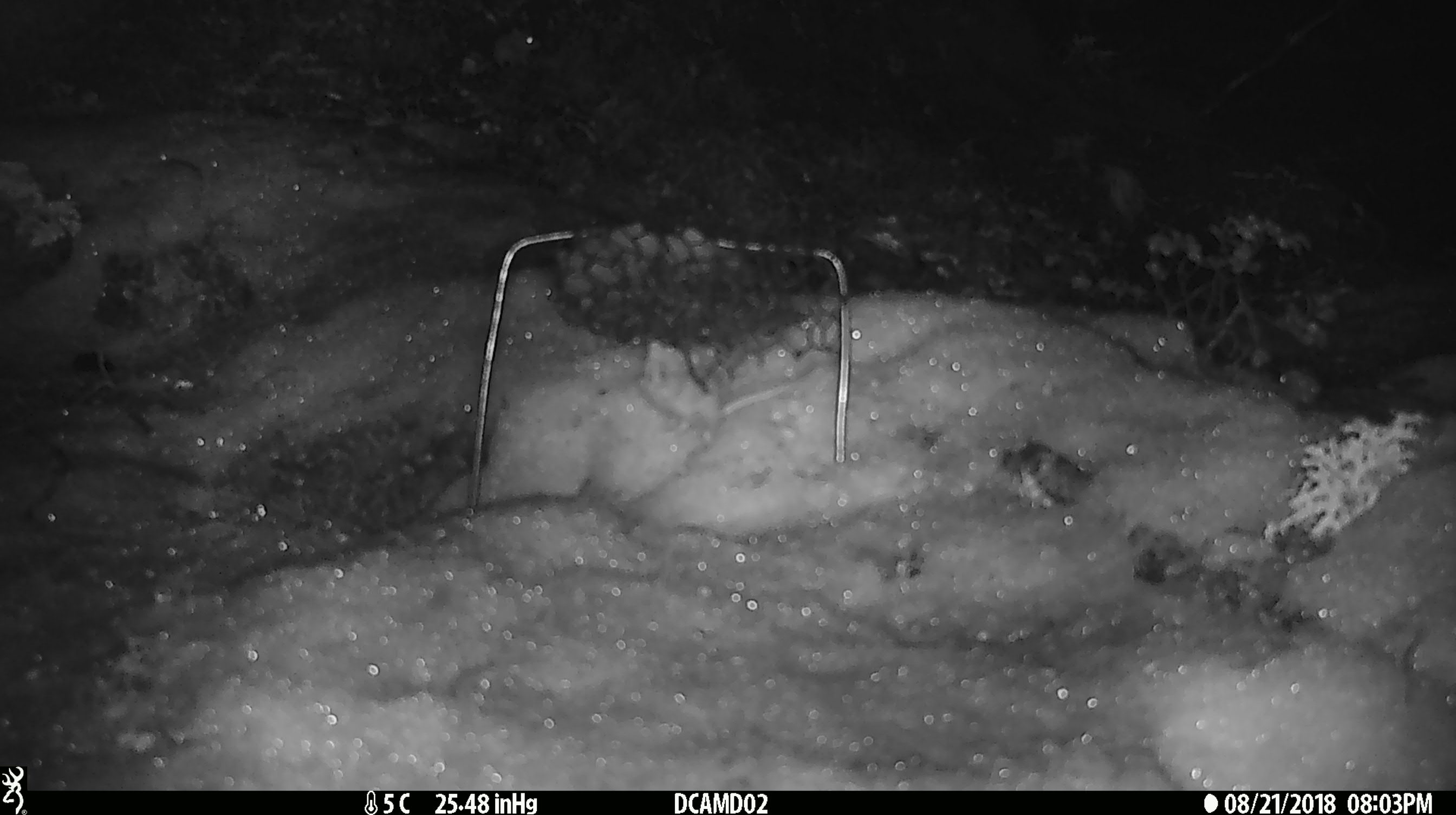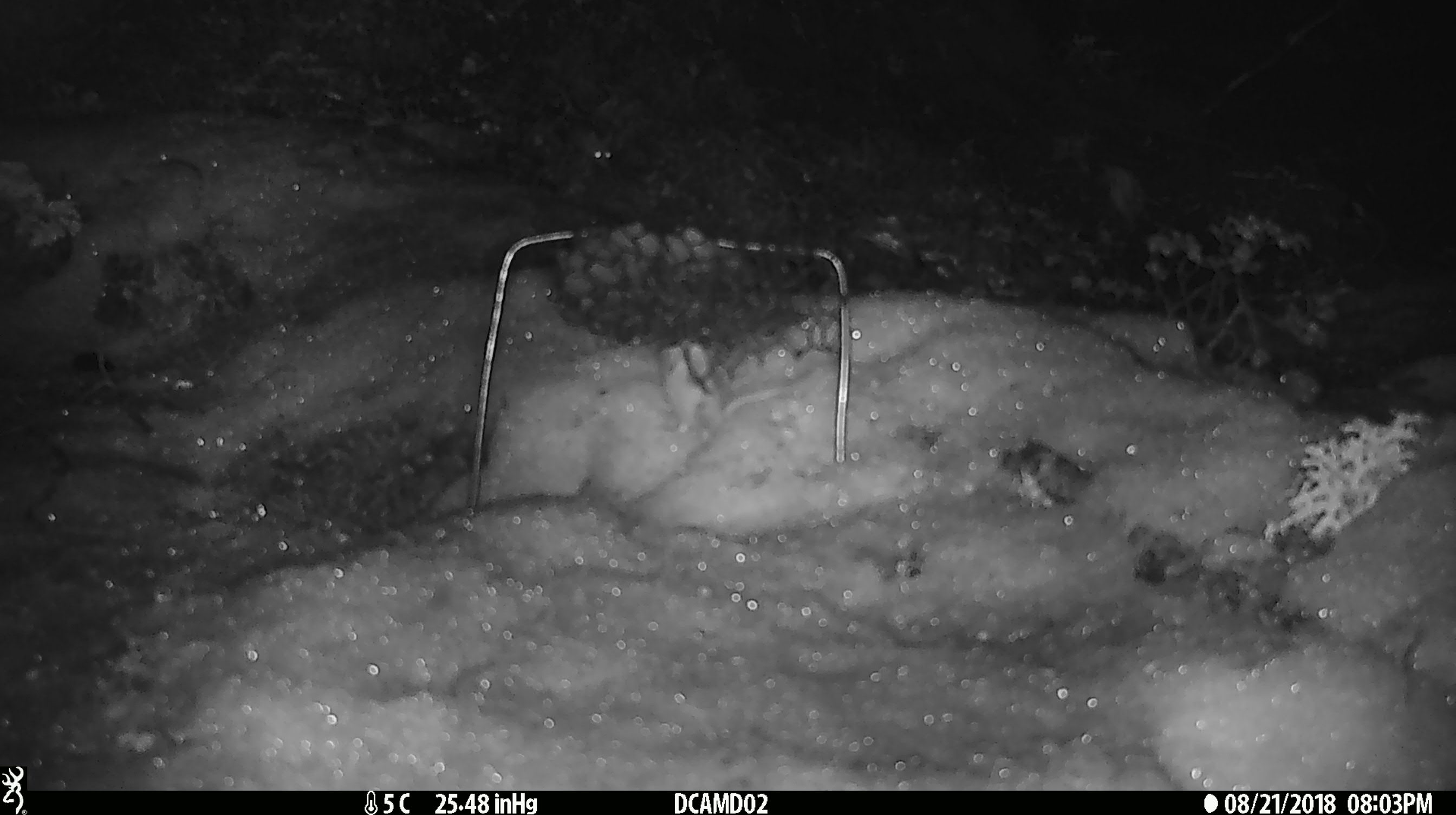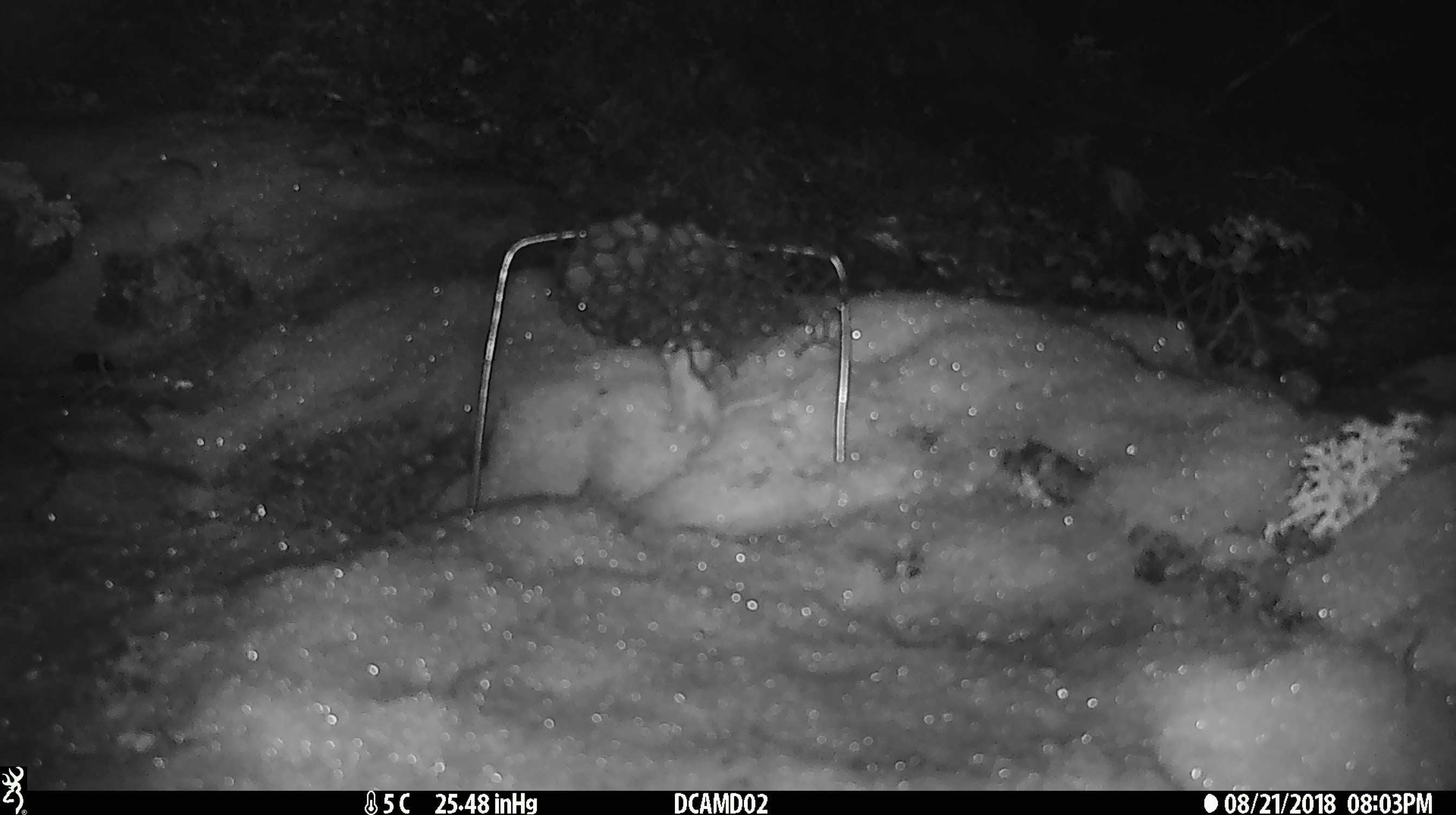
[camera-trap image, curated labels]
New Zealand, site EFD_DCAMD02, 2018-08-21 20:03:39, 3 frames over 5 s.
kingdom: Animalia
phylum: Chordata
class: Mammalia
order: Rodentia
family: Muridae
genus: Mus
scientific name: Mus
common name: mouse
Mouse (Mus).